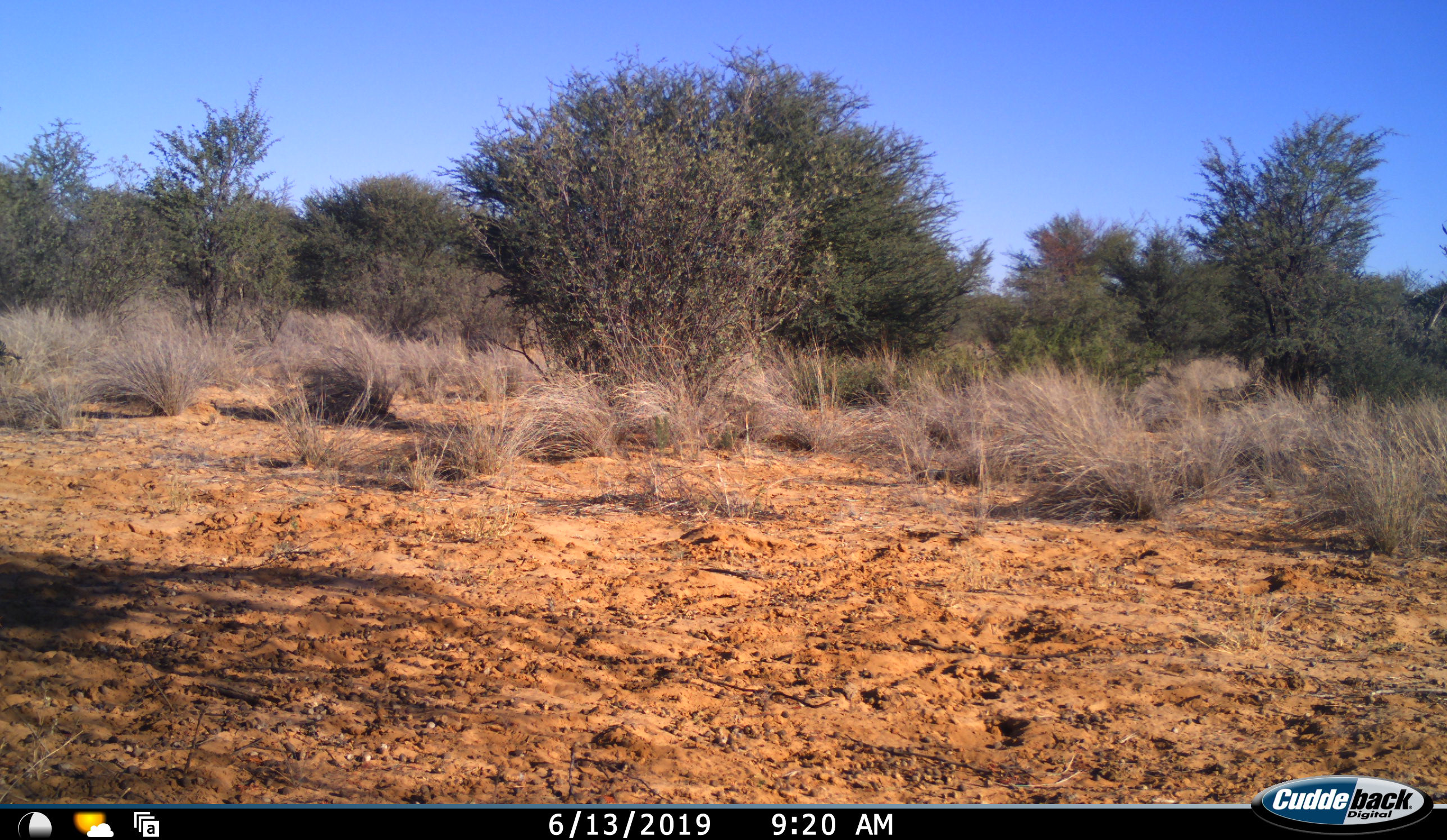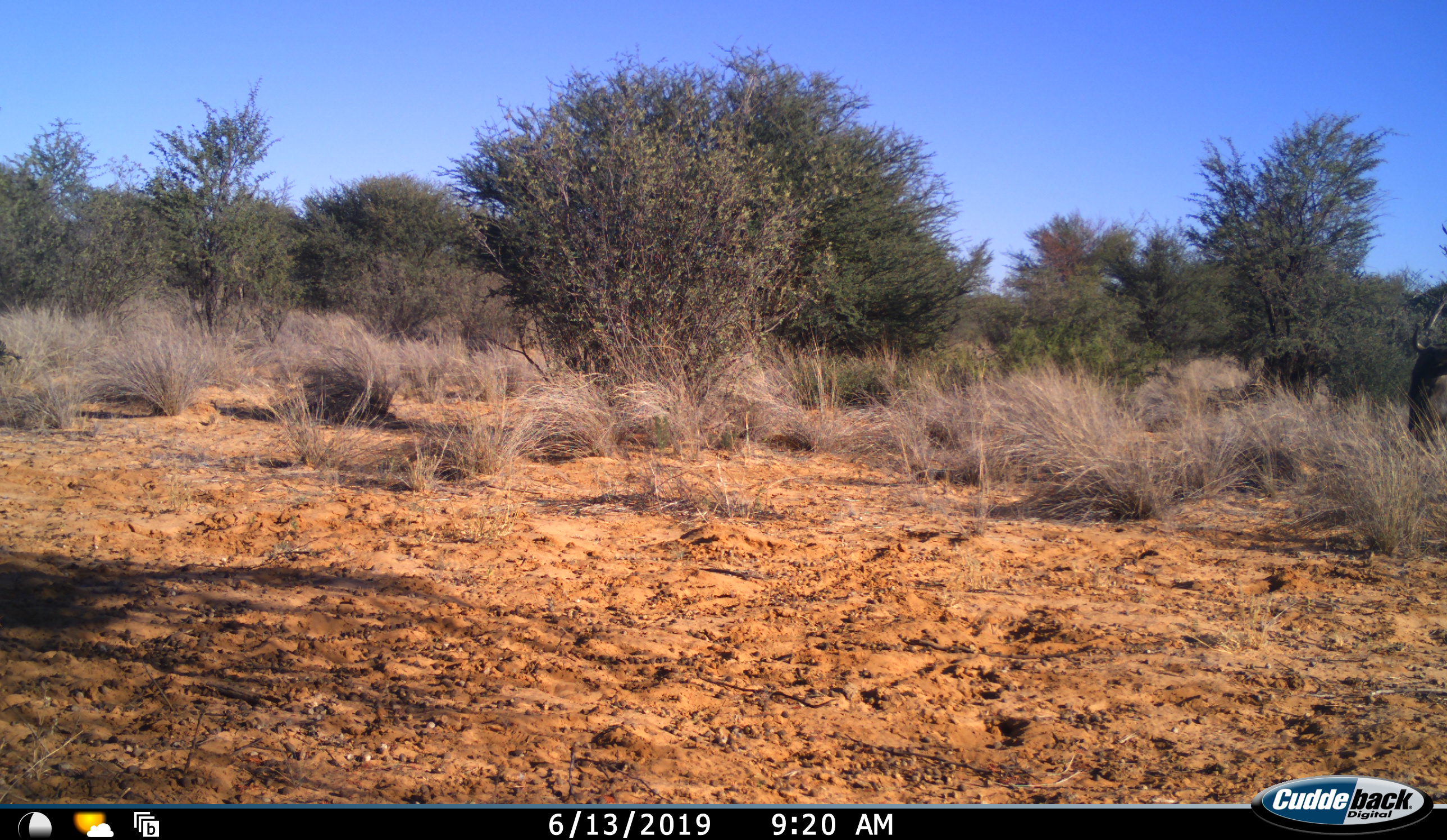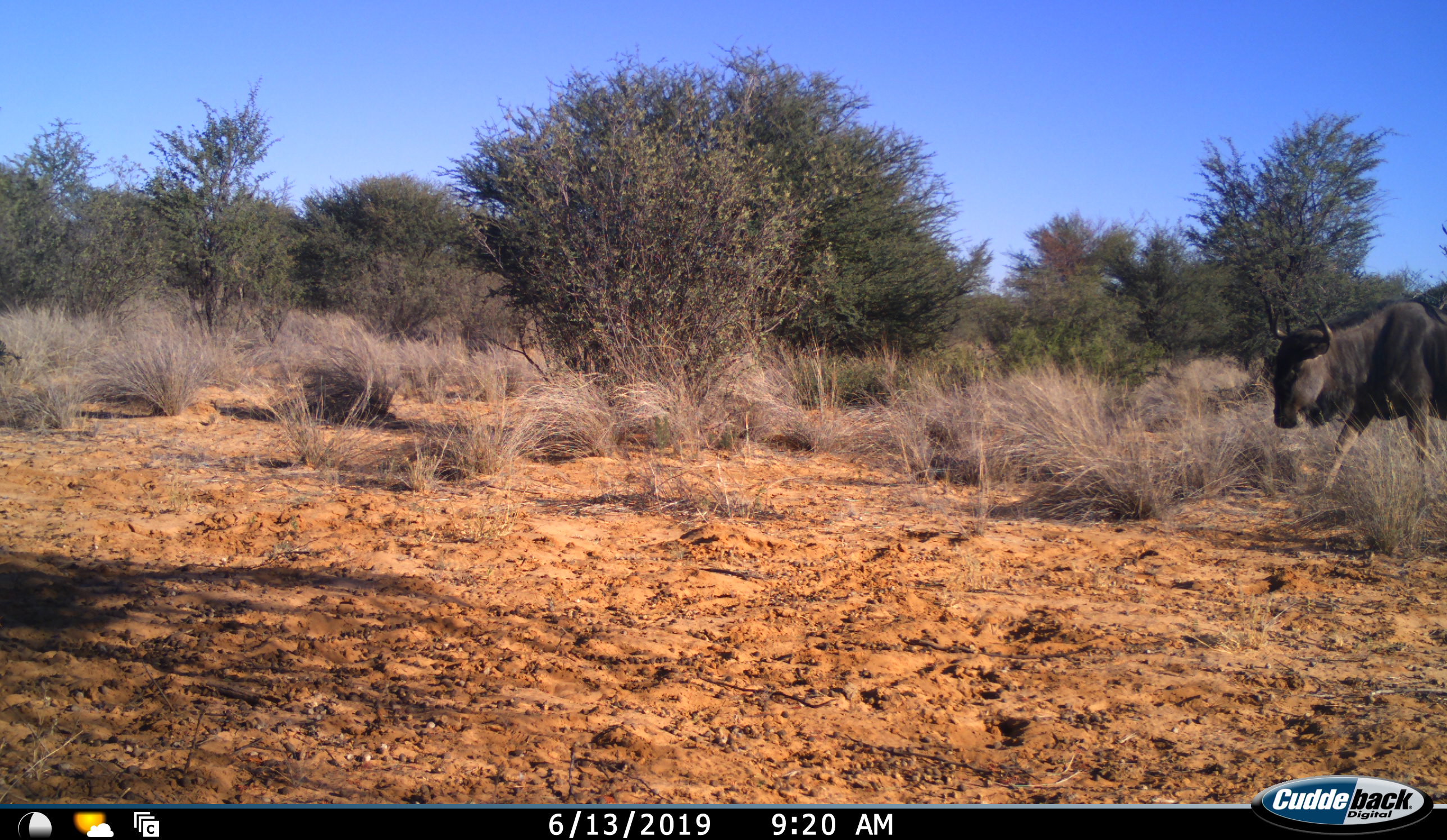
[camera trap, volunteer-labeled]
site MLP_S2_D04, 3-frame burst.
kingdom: Animalia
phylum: Chordata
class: Mammalia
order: Artiodactyla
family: Bovidae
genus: Connochaetes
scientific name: Connochaetes taurinus taurinus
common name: blue wildebeest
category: wildebeestblue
Wildebeestblue (blue wildebeest) (Connochaetes taurinus taurinus), count 1. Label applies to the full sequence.